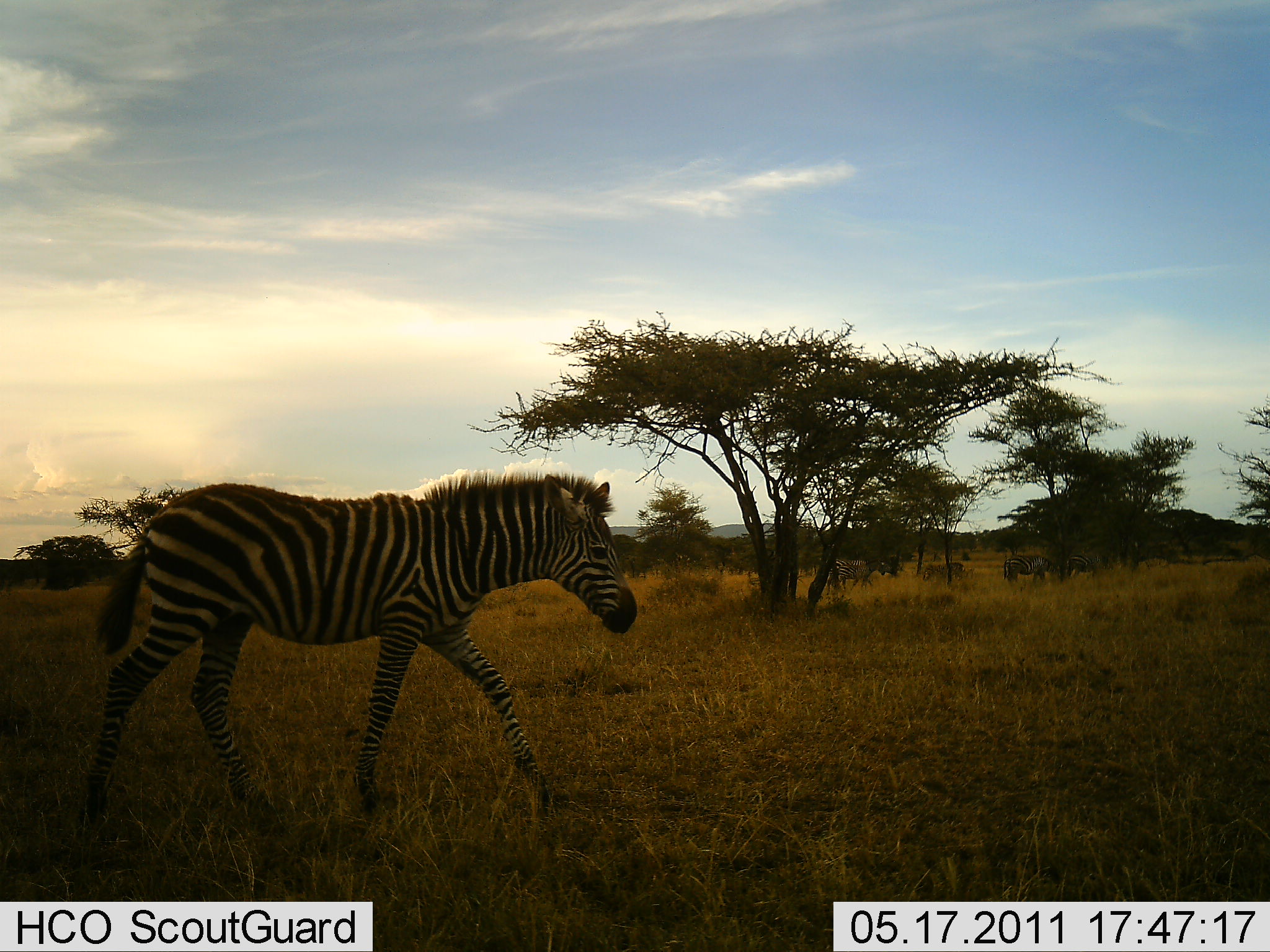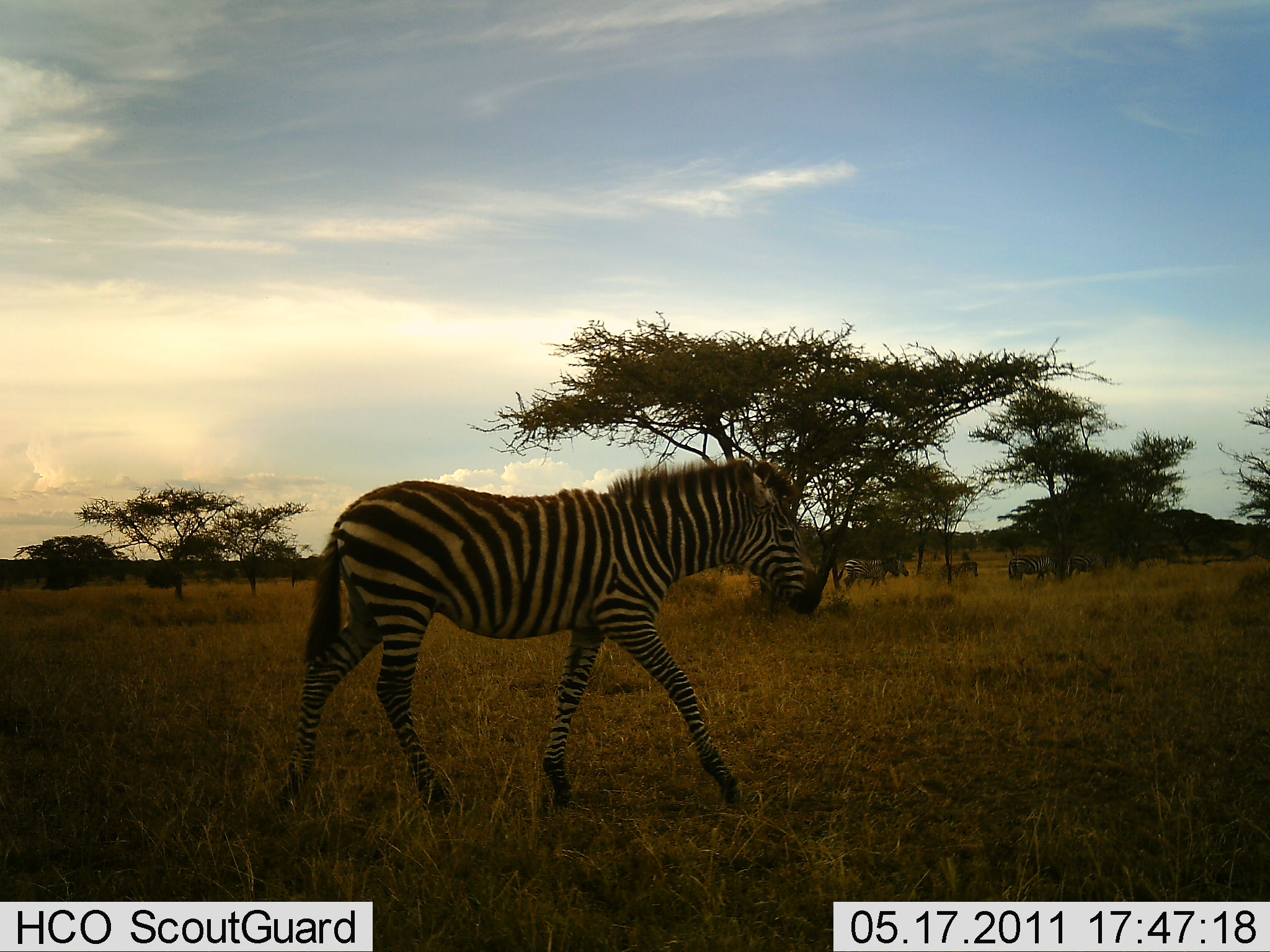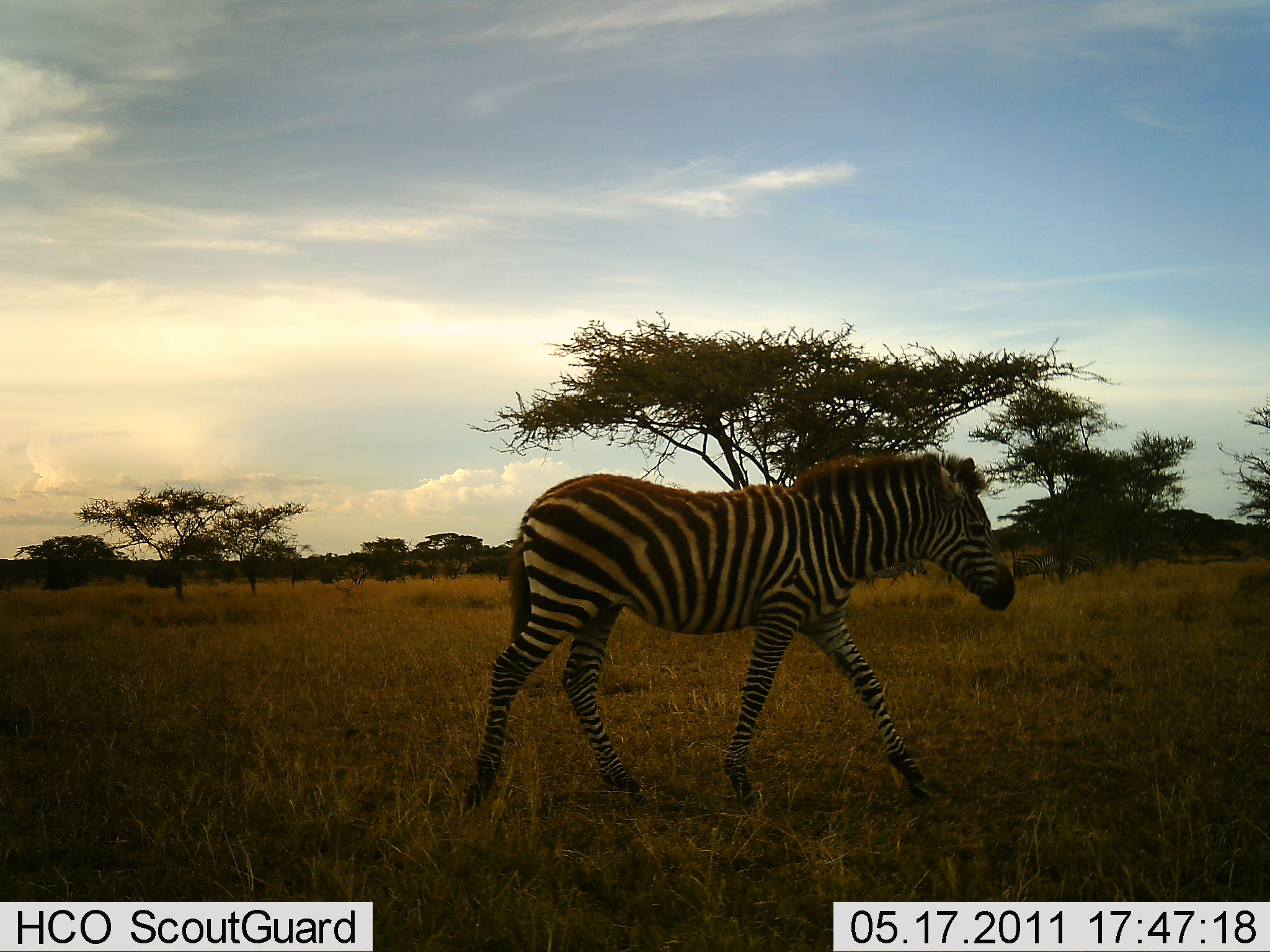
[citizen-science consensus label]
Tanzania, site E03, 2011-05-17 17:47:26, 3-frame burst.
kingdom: Animalia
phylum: Chordata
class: Mammalia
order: Perissodactyla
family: Equidae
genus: Equus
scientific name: Equus quagga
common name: plains zebra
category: zebra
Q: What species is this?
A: Zebra (plains zebra) (Equus quagga).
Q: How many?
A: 1.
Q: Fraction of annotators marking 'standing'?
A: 7%.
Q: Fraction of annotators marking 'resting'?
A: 0%.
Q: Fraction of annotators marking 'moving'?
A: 100%.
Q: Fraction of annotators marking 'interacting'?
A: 0%.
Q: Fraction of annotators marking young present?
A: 0%.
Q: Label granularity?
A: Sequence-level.